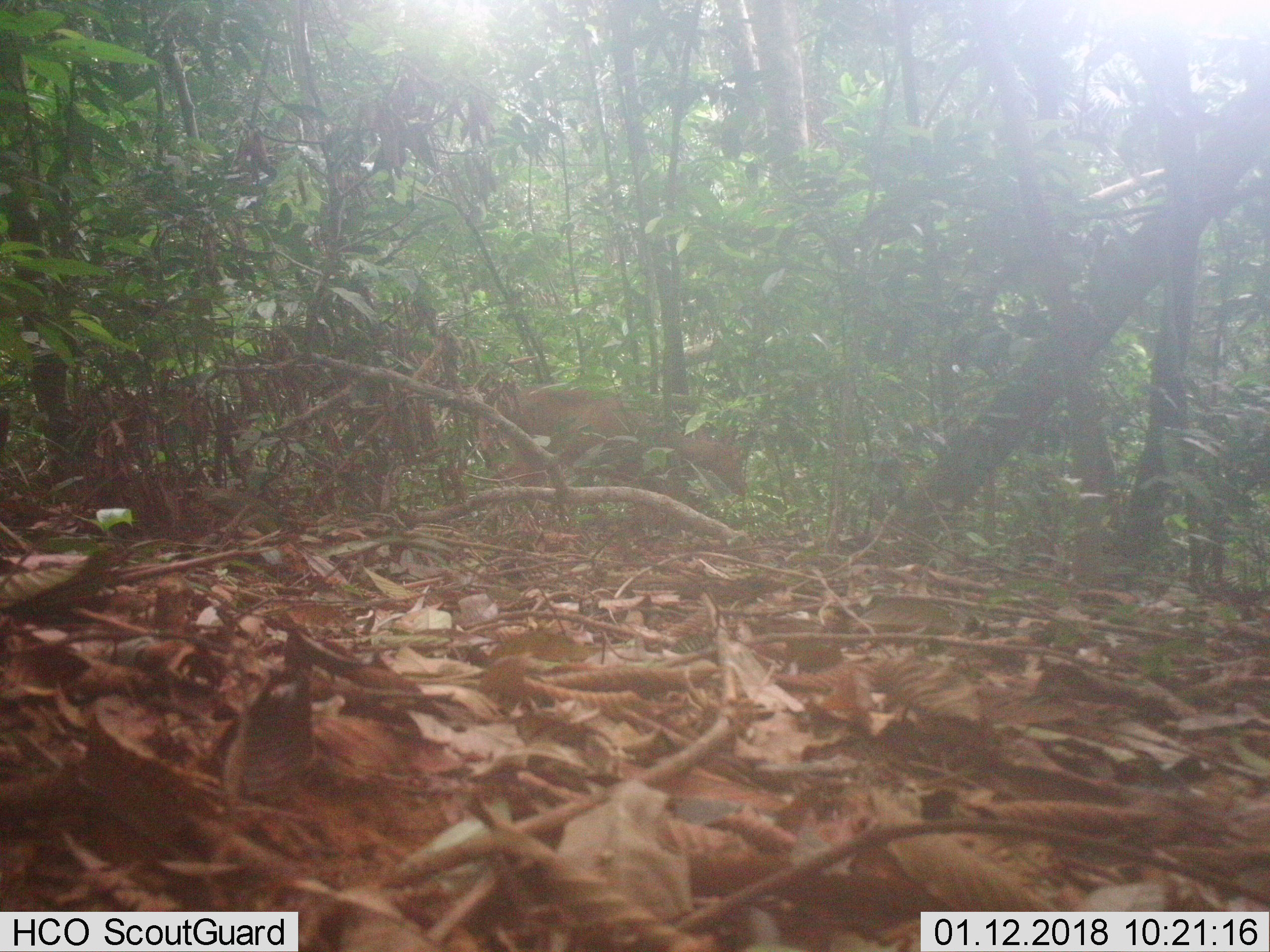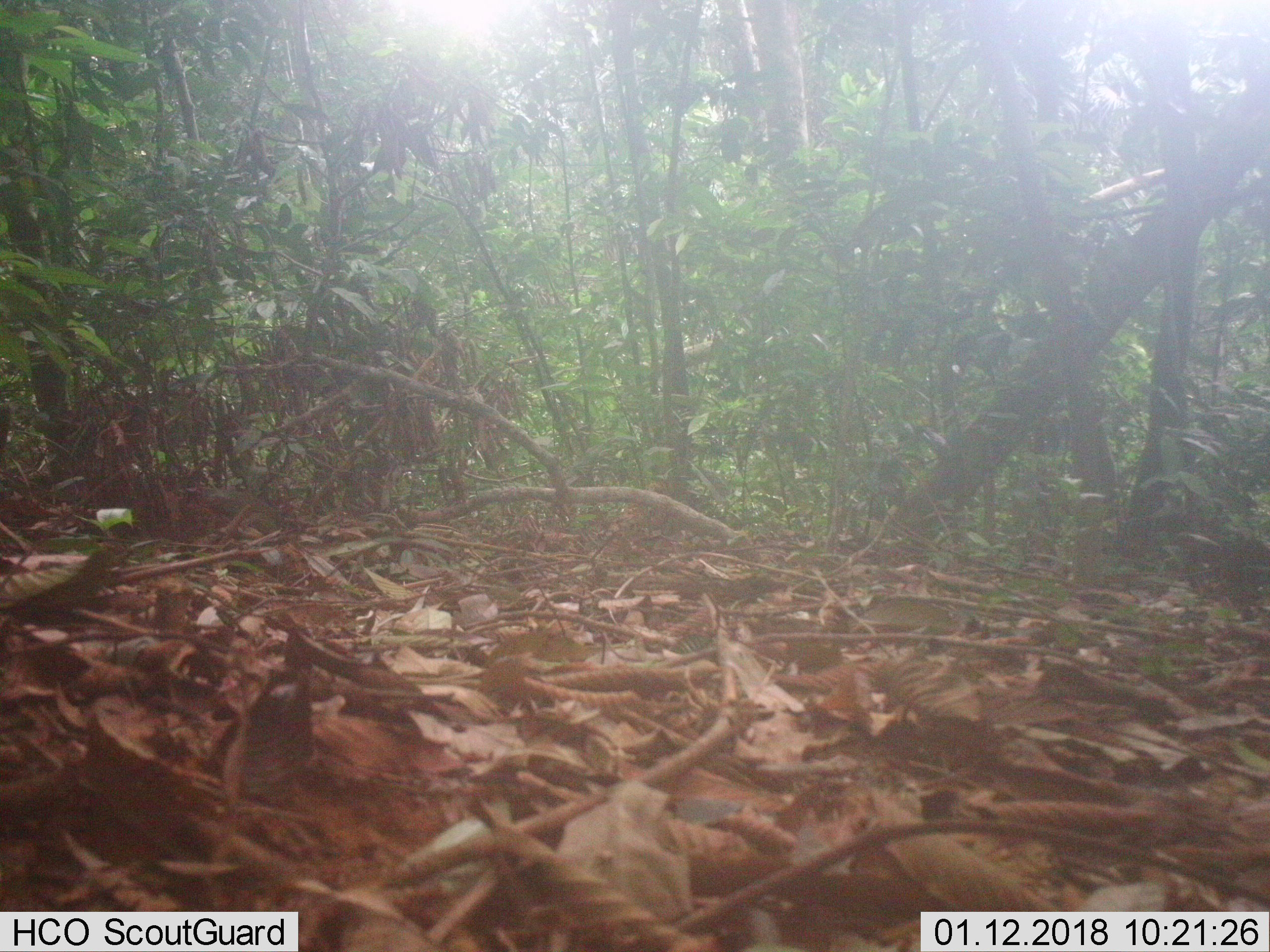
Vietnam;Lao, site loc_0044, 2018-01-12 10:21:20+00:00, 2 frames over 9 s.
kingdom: Animalia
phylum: Chordata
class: Mammalia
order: Artiodactyla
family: Cervidae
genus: Muntiacus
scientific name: Muntiacus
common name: muntjacs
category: unidentified muntjac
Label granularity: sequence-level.